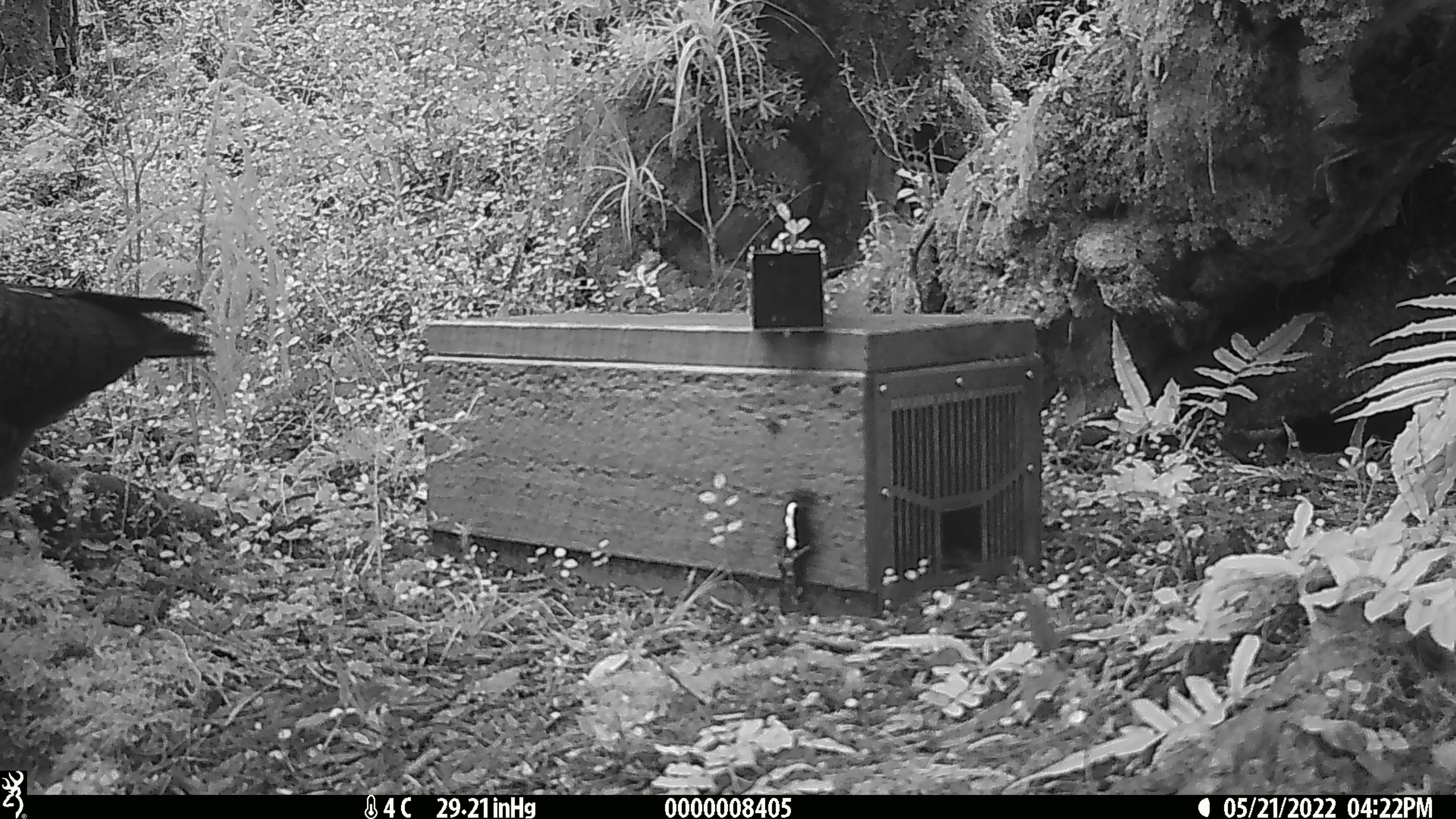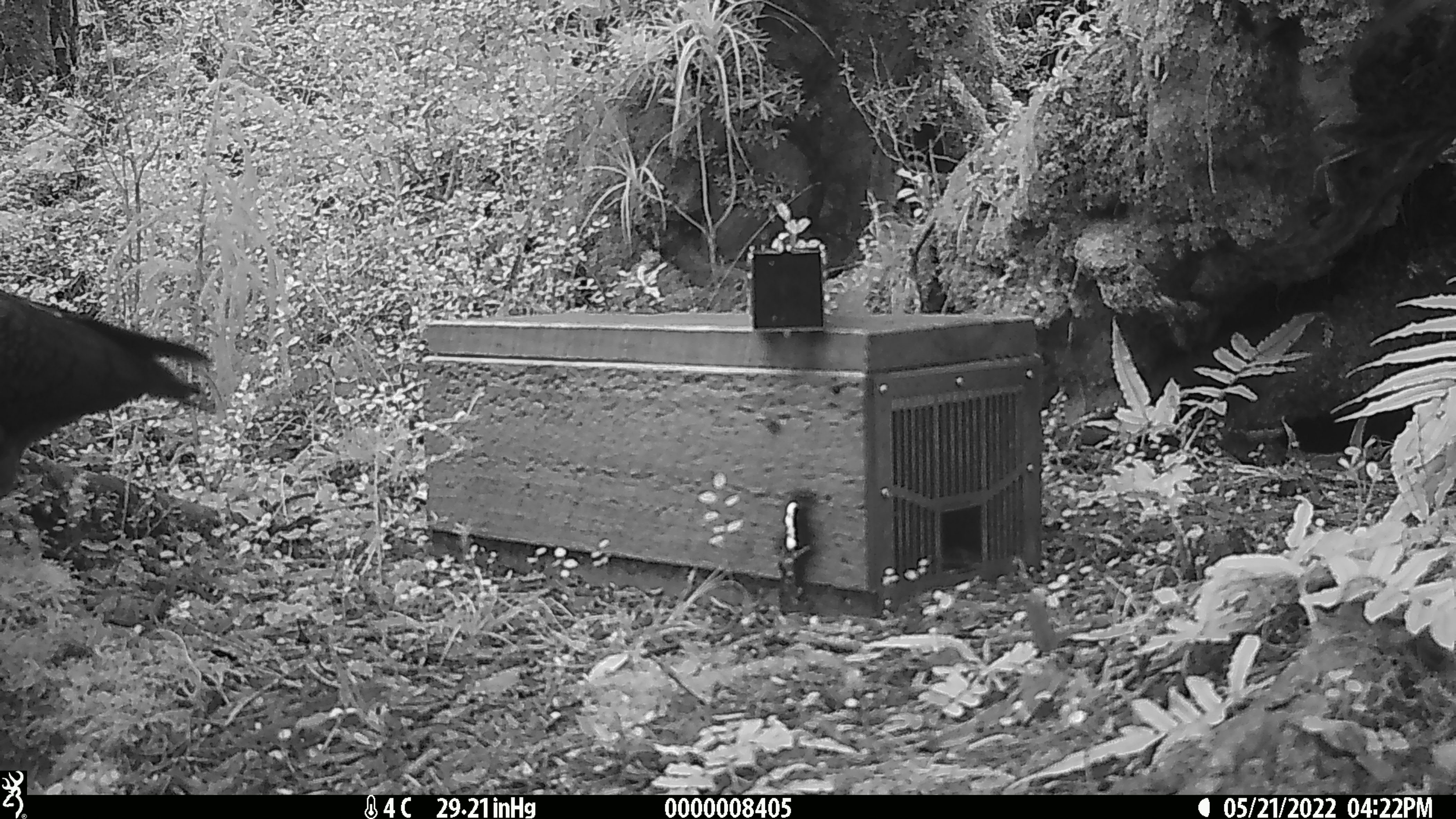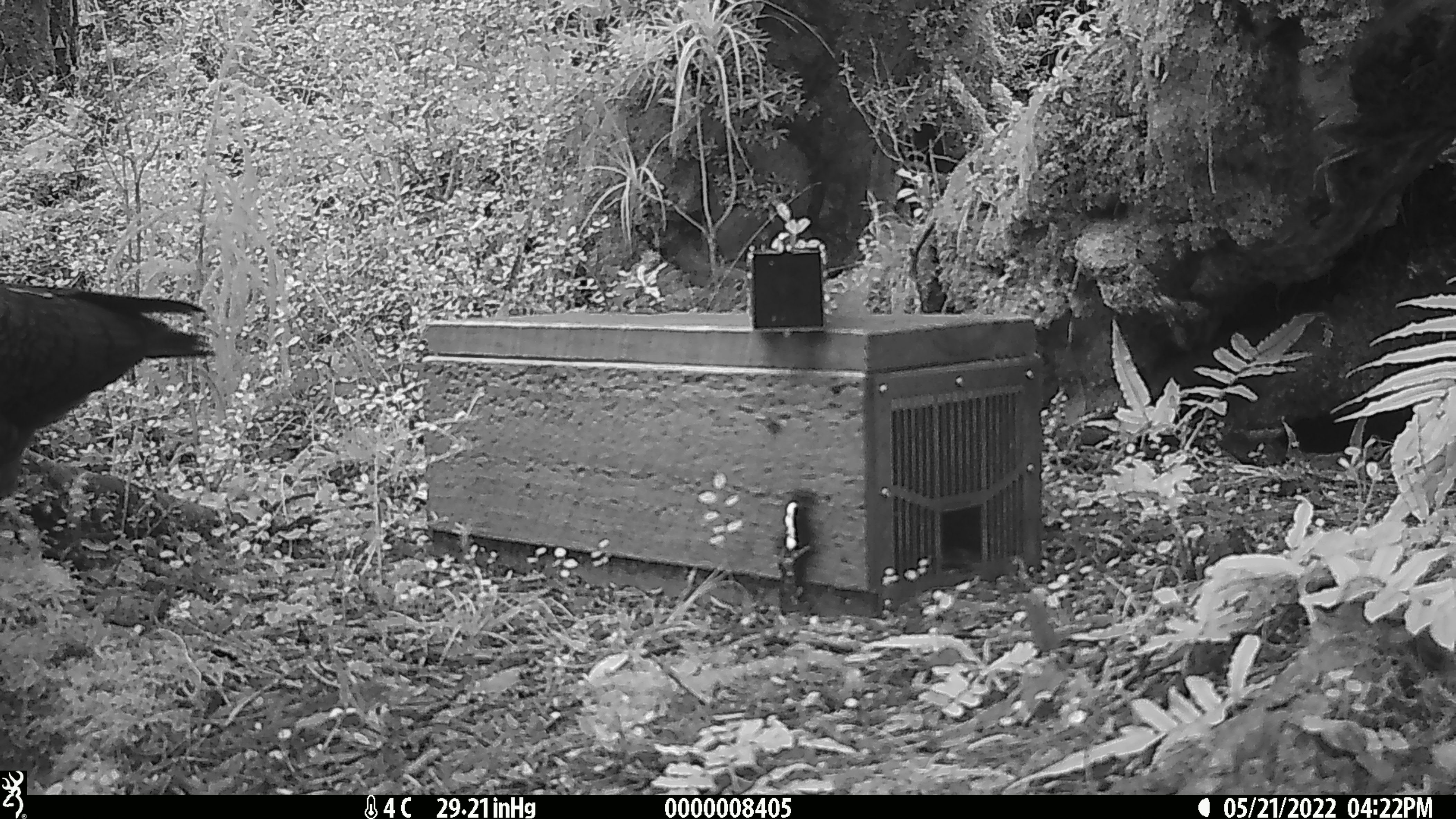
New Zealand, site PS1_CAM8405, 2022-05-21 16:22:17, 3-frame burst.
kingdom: Animalia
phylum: Chordata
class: Aves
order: Psittaciformes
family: Strigopidae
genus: Nestor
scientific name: Nestor notabilis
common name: kea